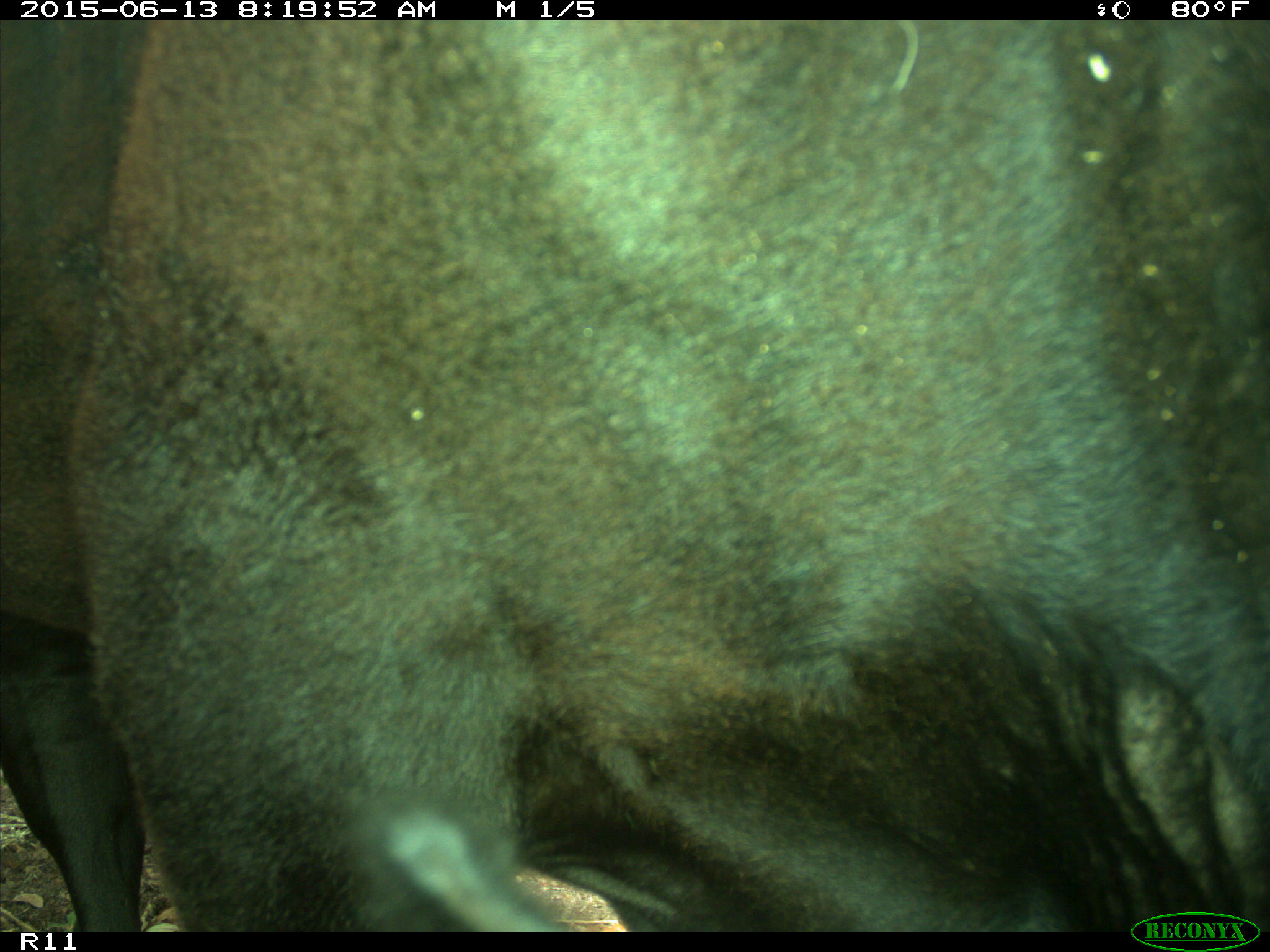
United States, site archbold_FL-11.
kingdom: Animalia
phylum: Chordata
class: Mammalia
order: Artiodactyla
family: Bovidae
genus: Bos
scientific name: Bos taurus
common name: domestic cow